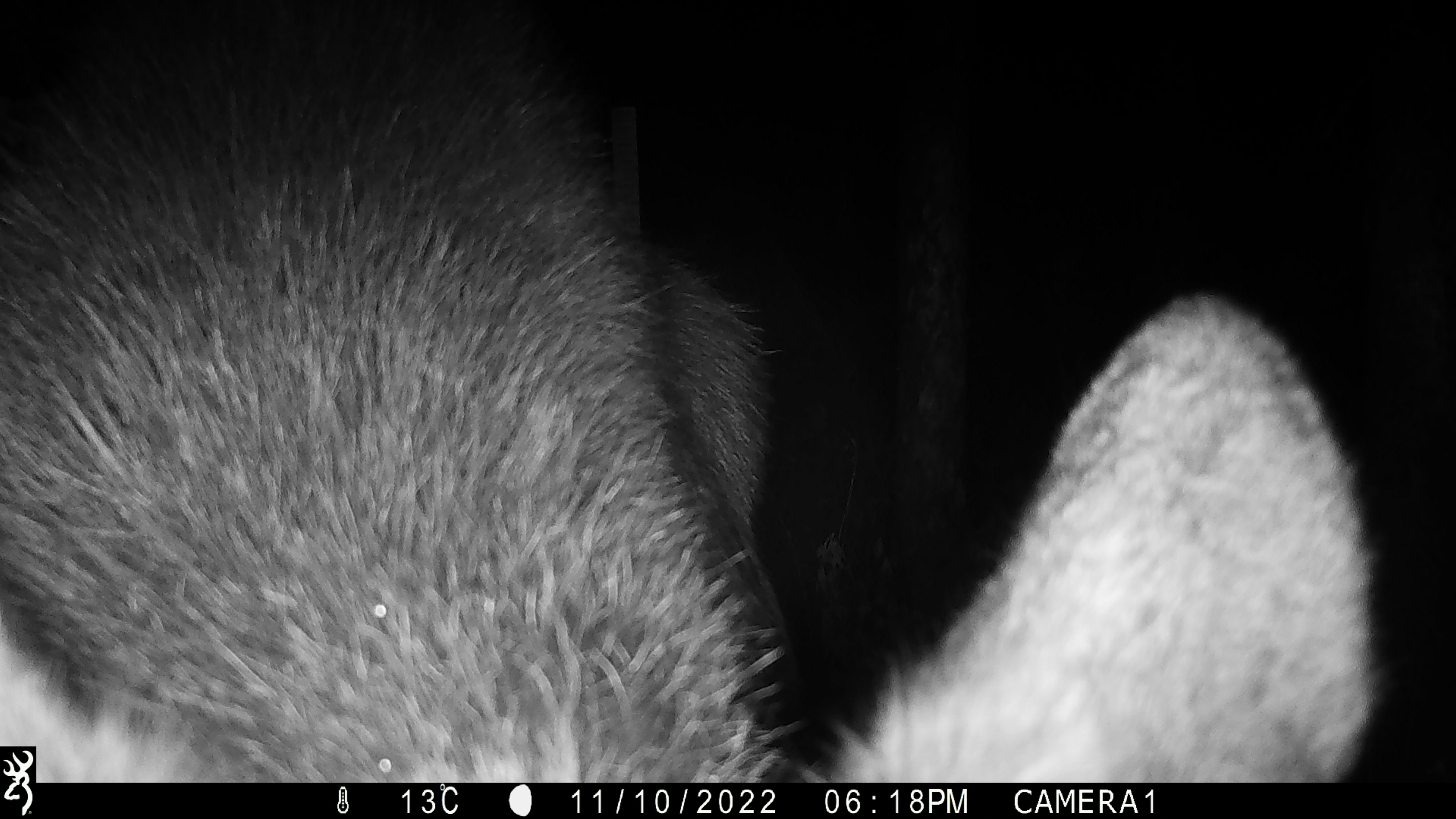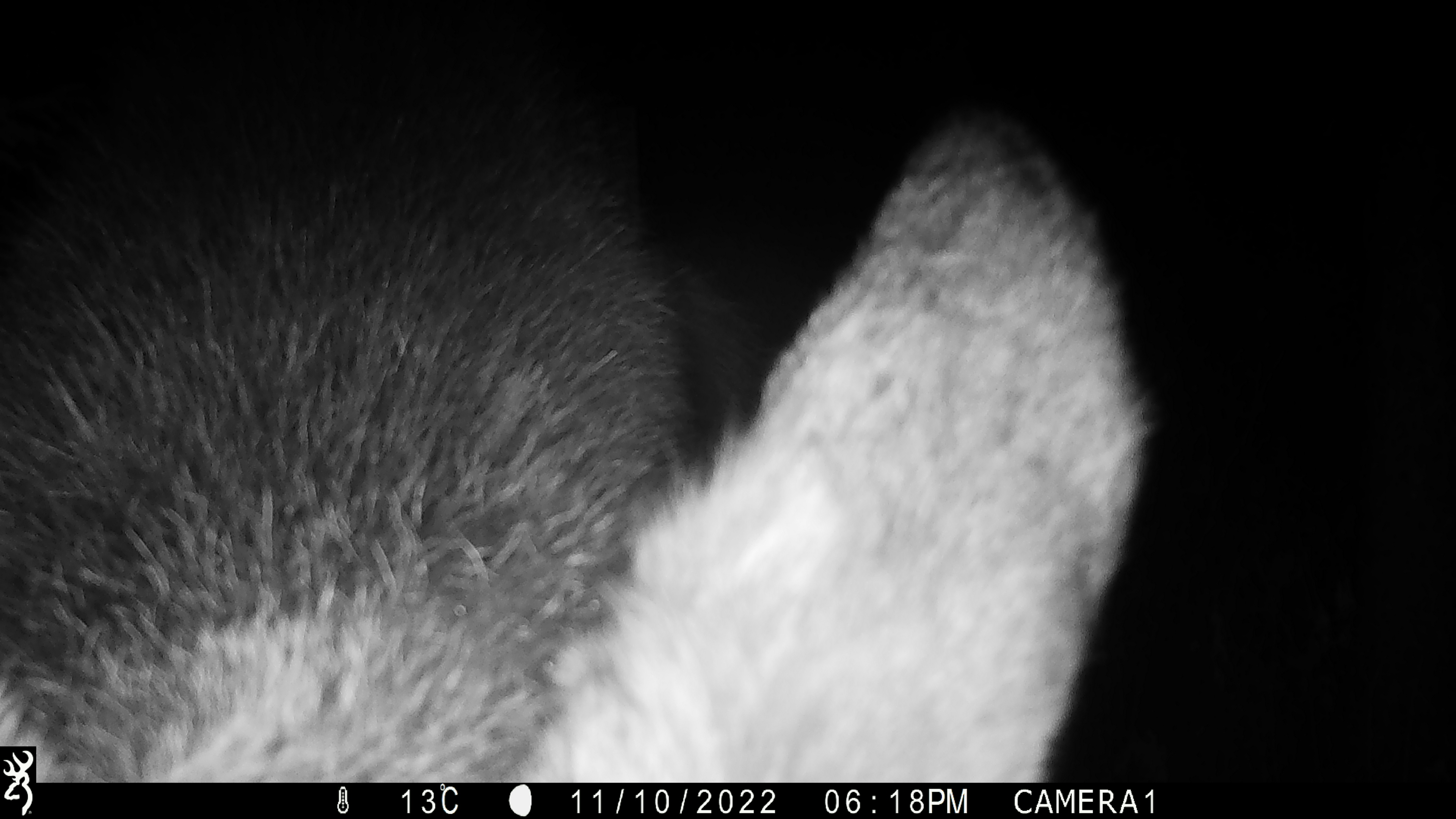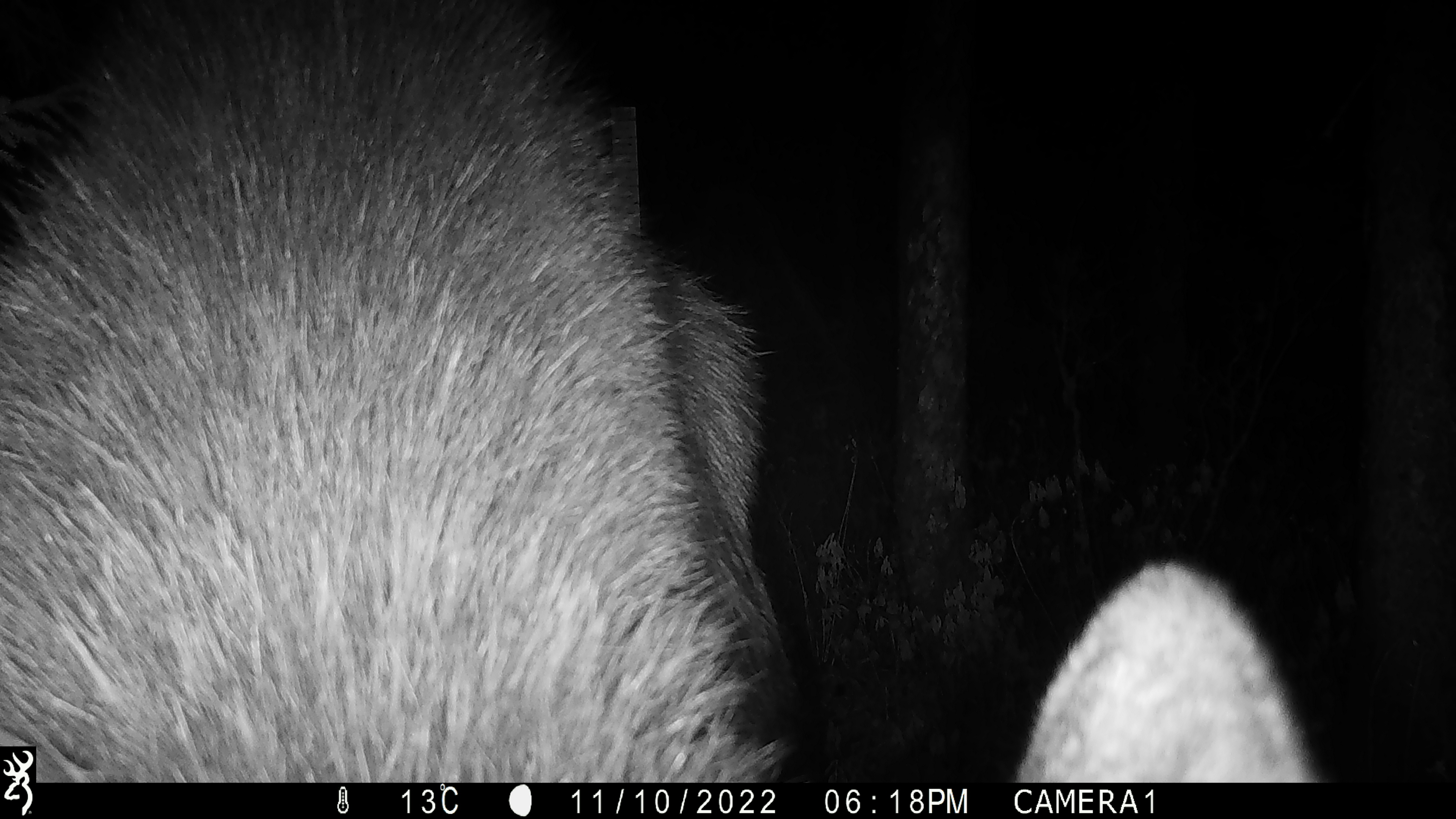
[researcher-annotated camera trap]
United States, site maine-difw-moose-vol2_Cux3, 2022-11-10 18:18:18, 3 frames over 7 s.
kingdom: Animalia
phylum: Chordata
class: Mammalia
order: Artiodactyla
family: Cervidae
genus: Alces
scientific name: Alces alces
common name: moose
Moose (Alces alces).